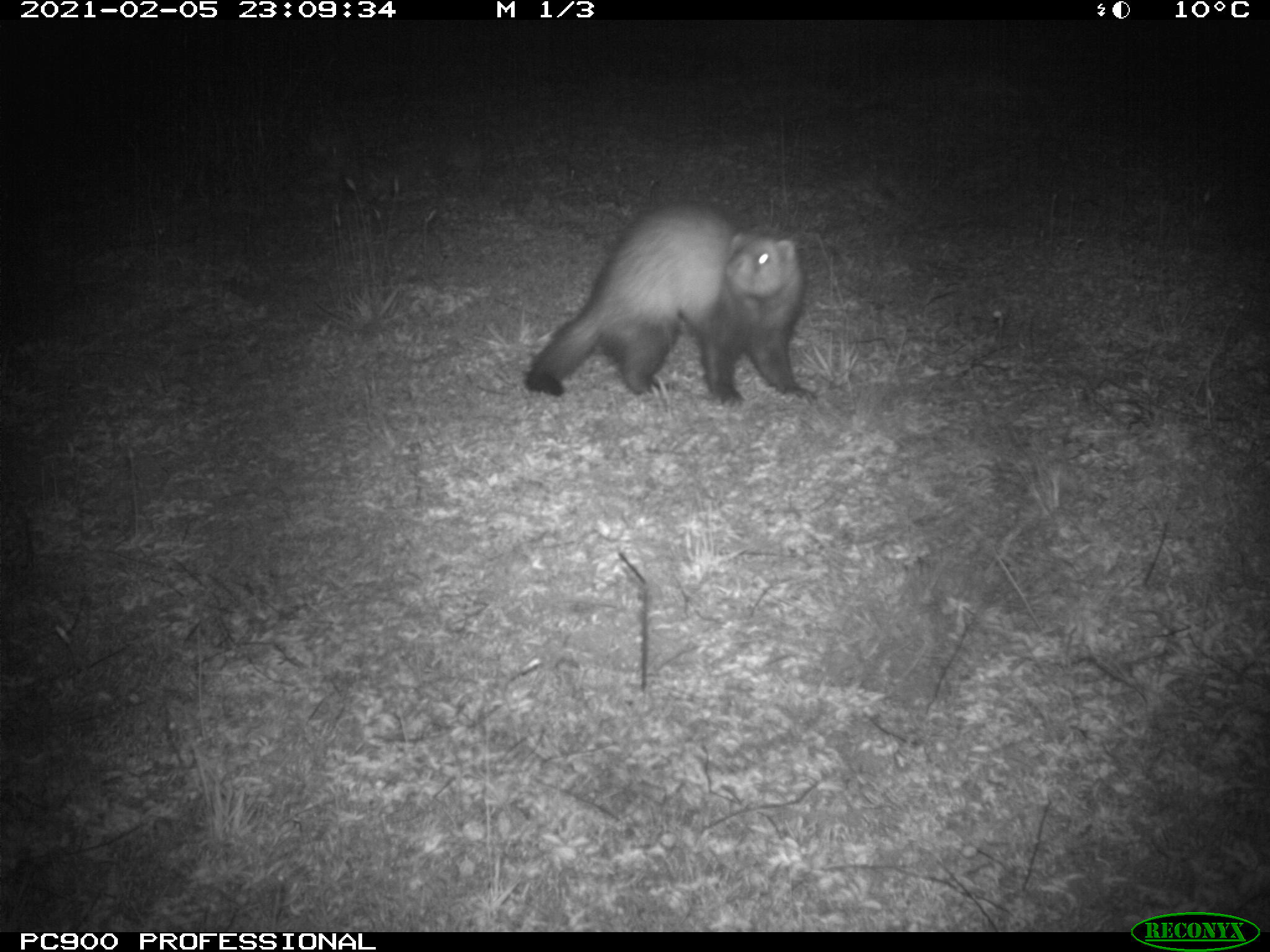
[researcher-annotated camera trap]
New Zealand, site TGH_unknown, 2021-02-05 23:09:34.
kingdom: Animalia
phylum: Chordata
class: Mammalia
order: Carnivora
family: Mustelidae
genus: Mustela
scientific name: Mustela furo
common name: ferret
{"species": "ferret (Mustela furo)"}